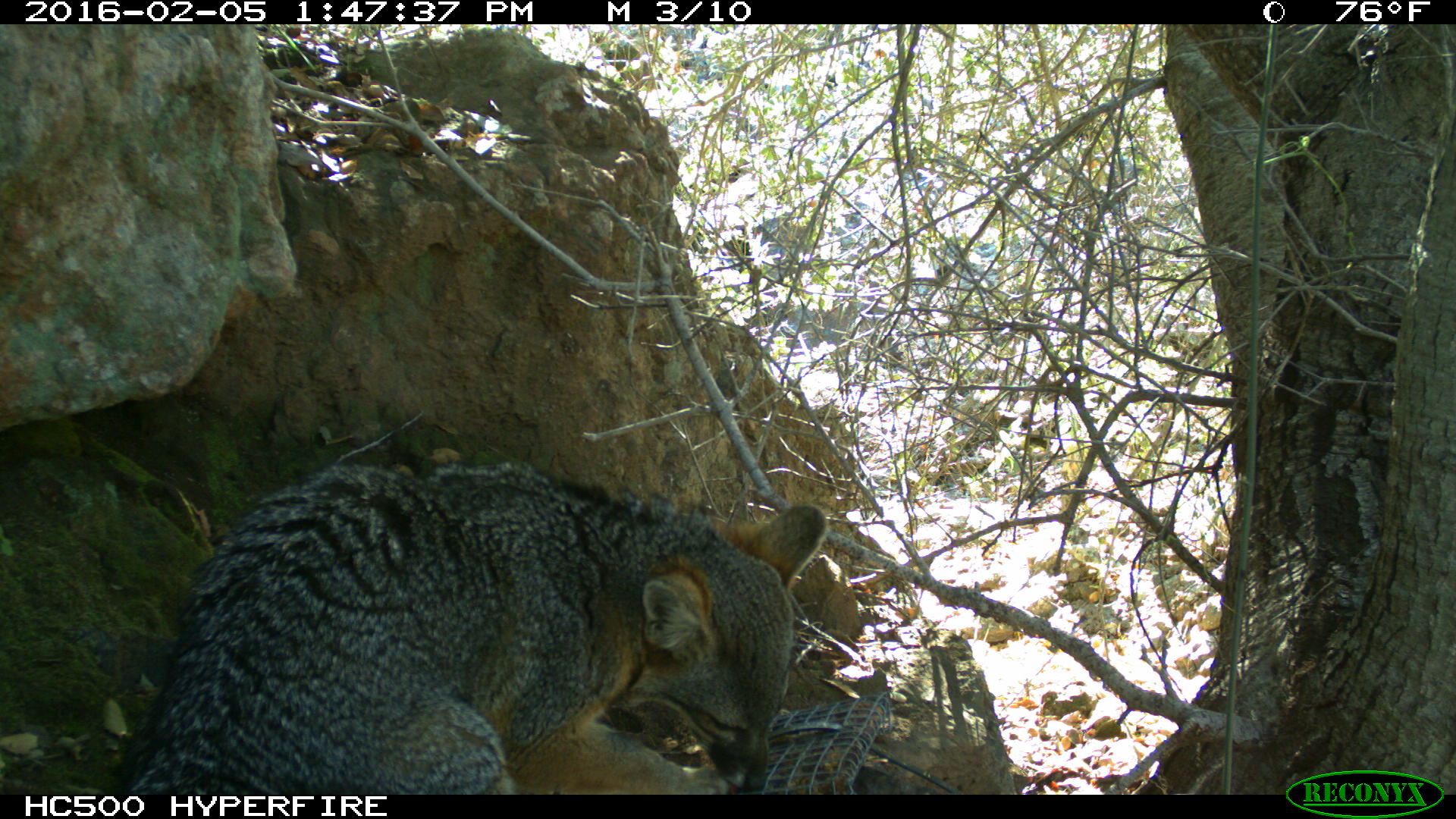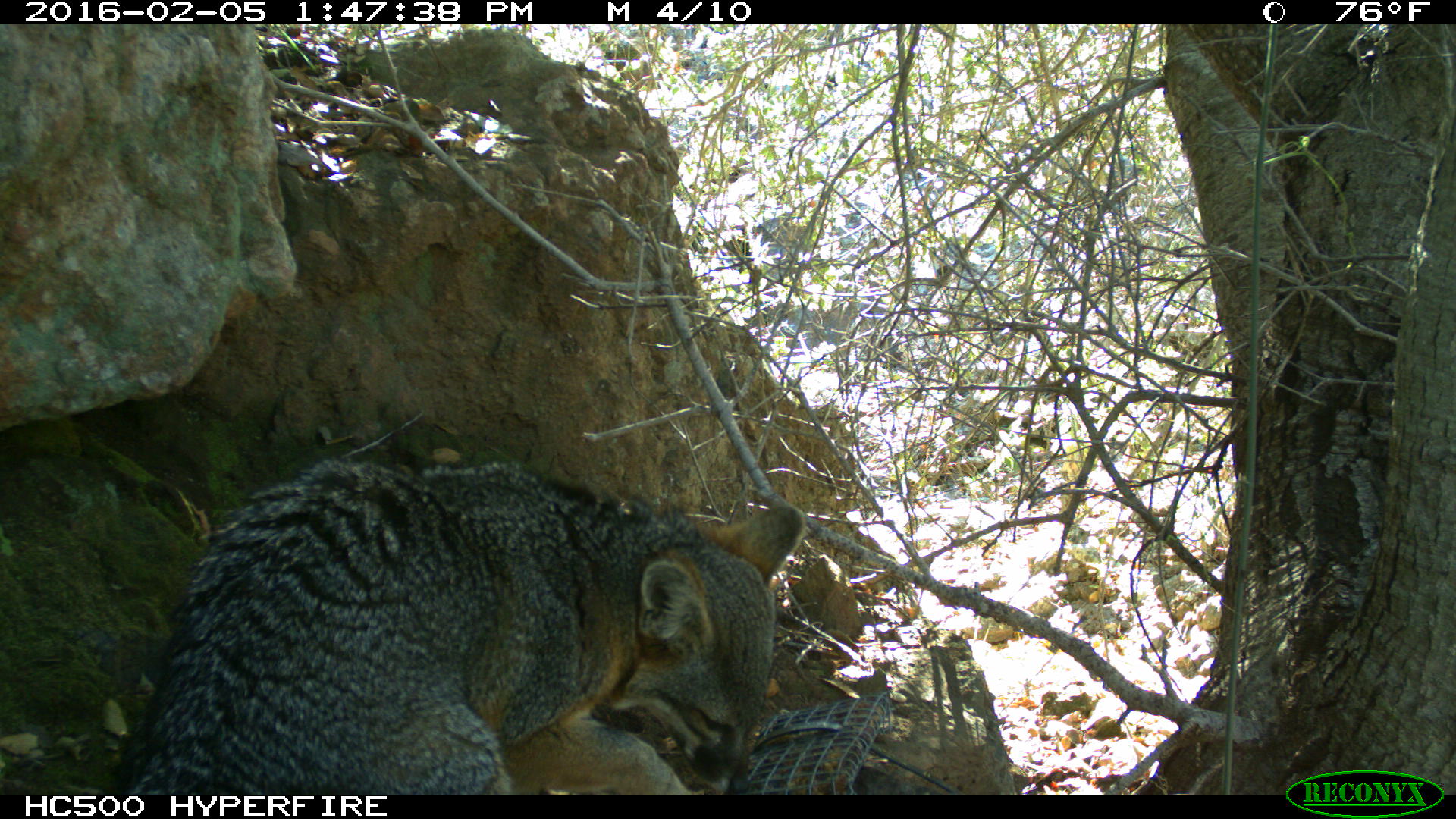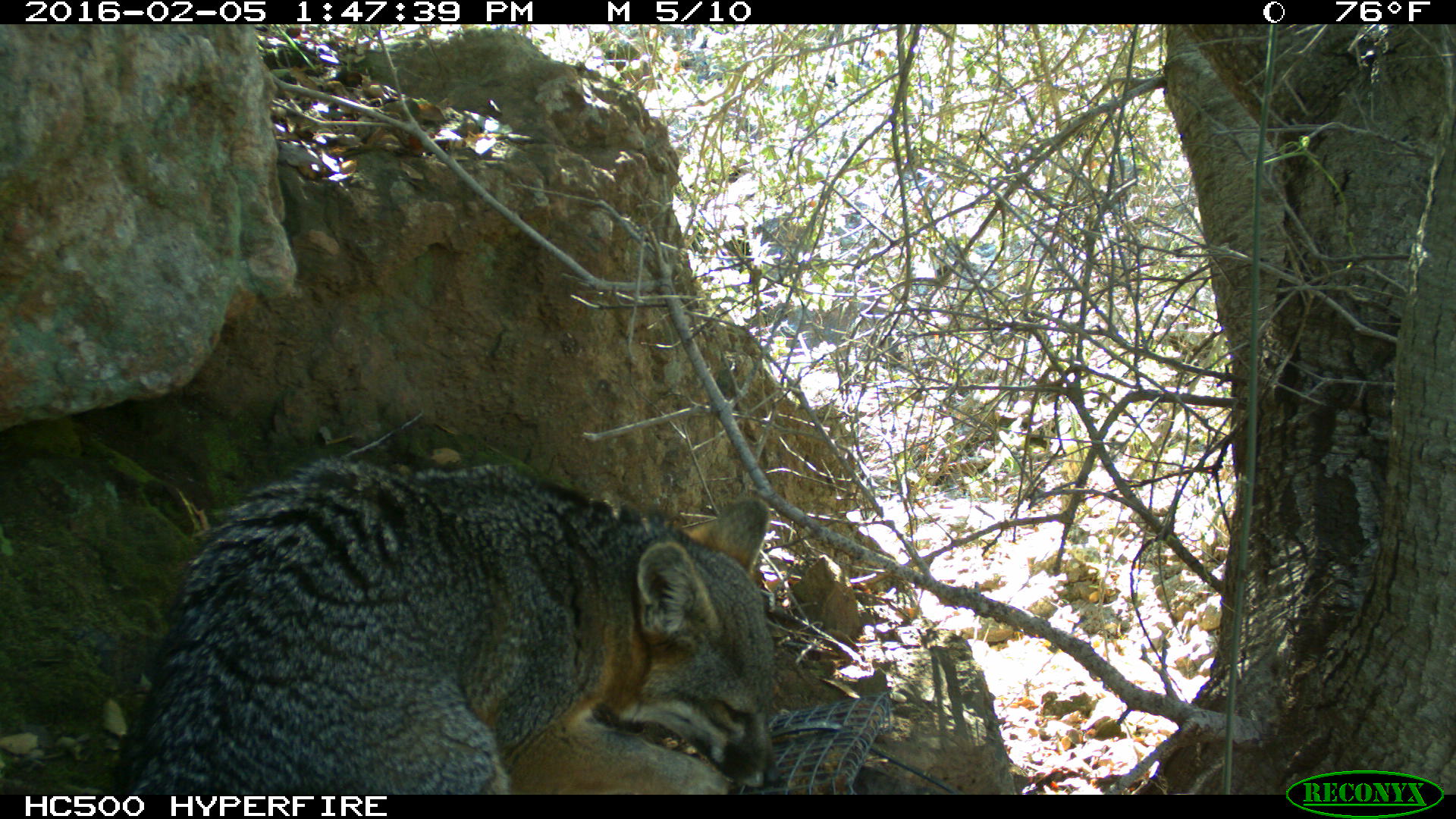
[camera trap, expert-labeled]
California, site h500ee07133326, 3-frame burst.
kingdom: Animalia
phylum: Chordata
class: Mammalia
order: Carnivora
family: Canidae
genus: Urocyon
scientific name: Urocyon littoralis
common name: island fox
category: fox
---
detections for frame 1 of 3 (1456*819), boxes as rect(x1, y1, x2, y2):
fox: rect(110, 457, 827, 794)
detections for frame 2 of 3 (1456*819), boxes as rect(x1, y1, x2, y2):
fox: rect(126, 458, 805, 794)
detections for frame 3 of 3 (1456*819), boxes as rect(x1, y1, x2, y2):
fox: rect(94, 459, 779, 794)